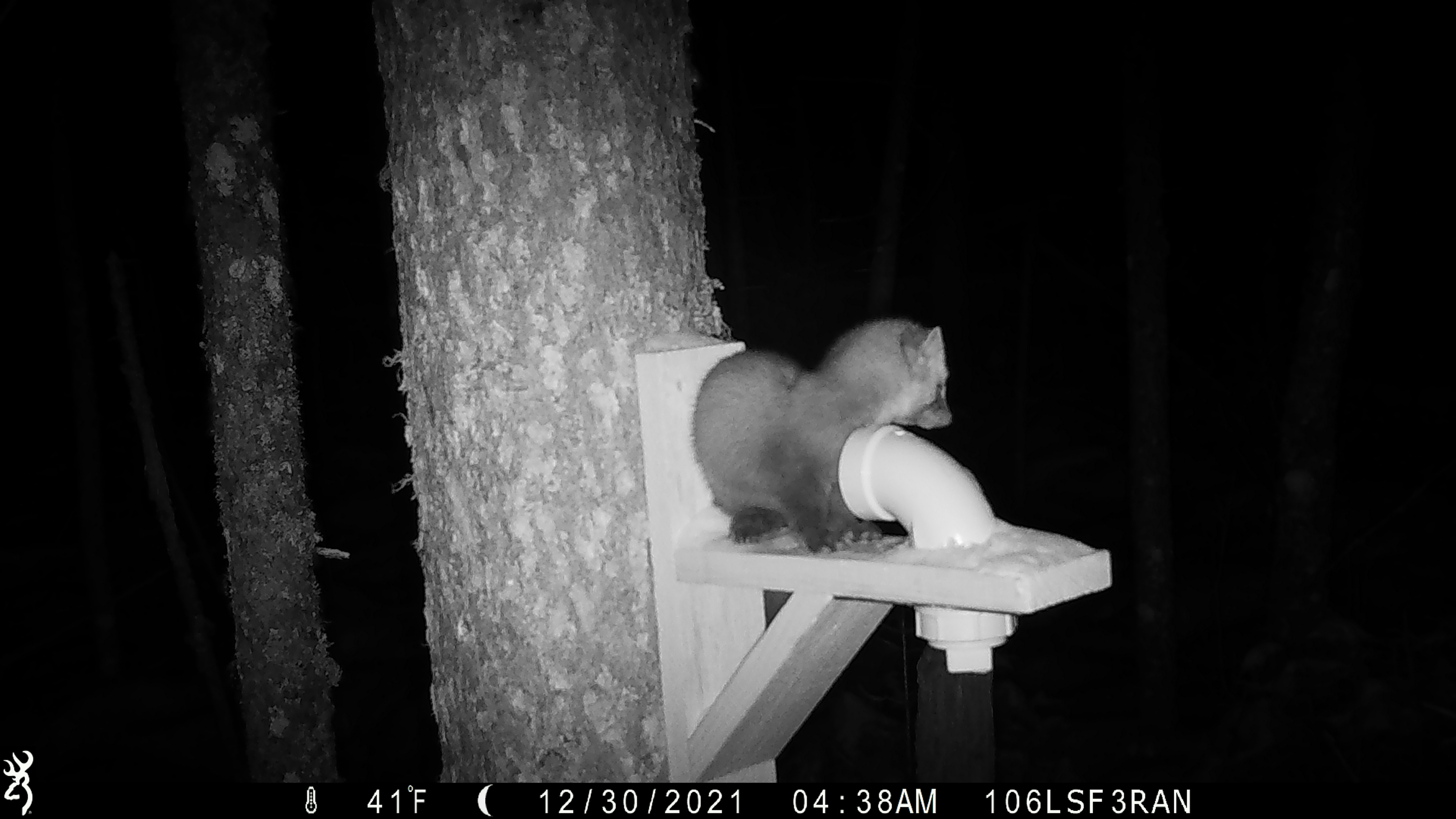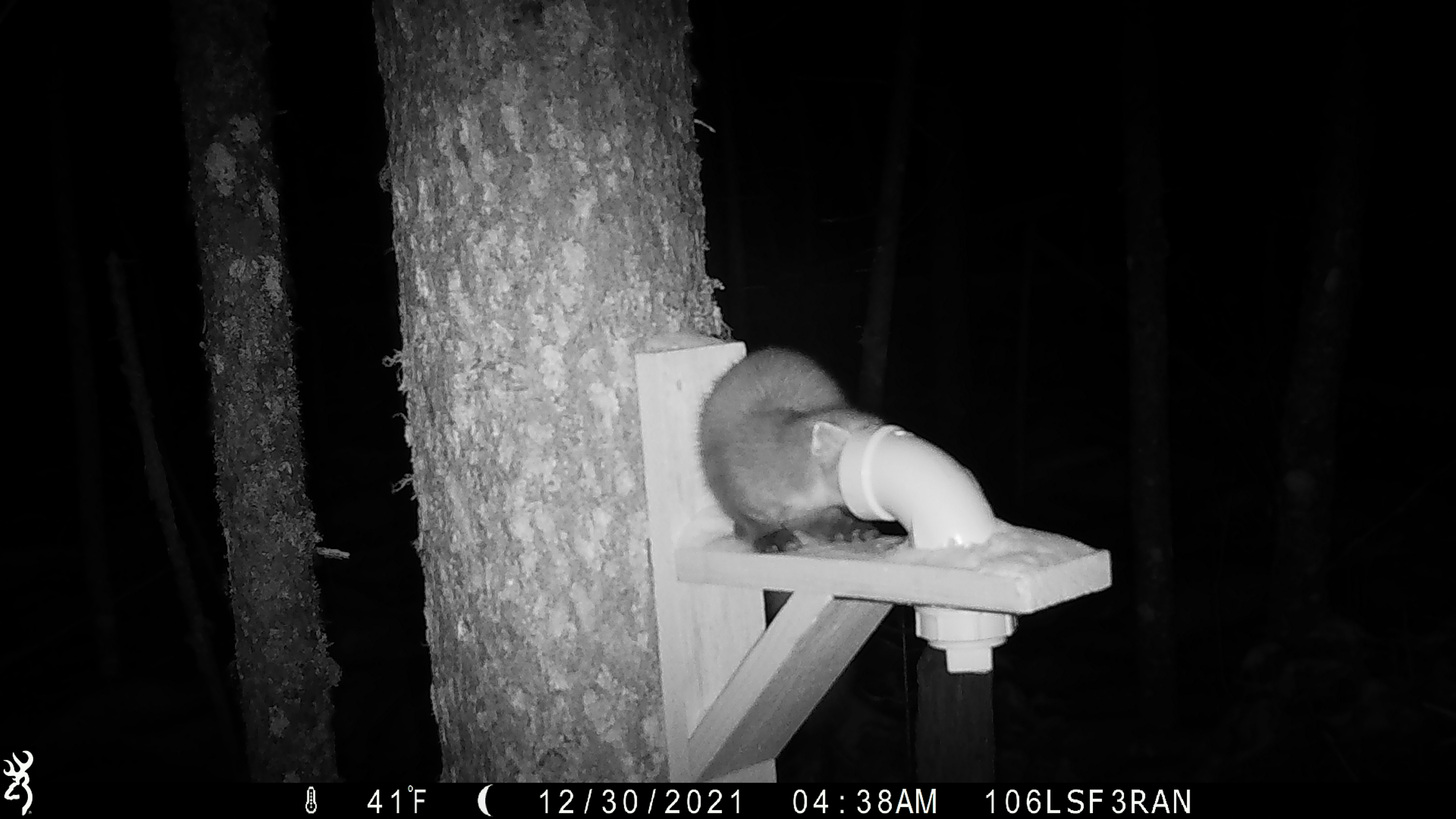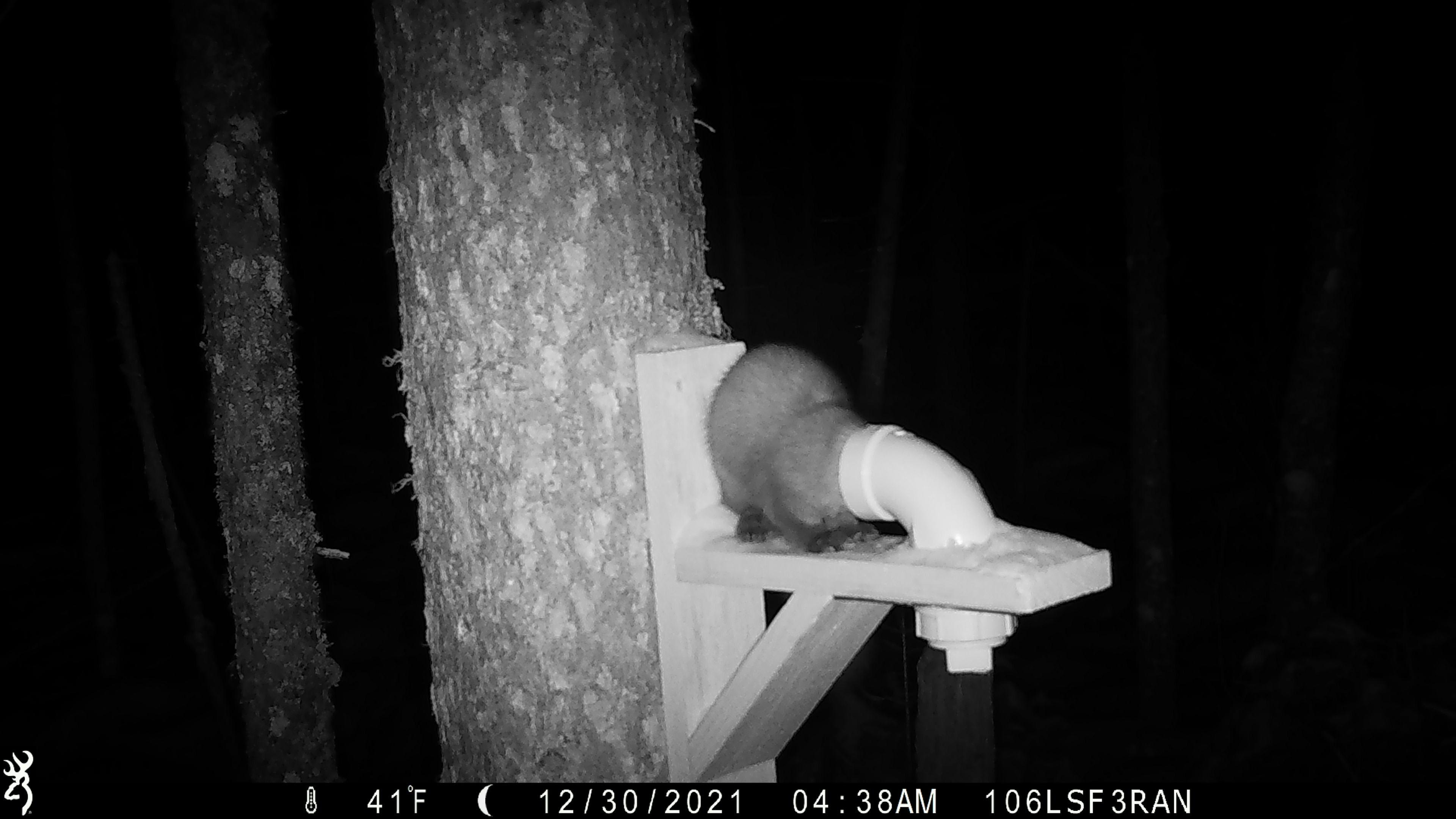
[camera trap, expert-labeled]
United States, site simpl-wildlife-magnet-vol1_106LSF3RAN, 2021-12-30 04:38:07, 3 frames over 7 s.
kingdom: Animalia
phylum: Chordata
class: Mammalia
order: Carnivora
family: Mustelidae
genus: Martes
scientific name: Martes americana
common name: american marten